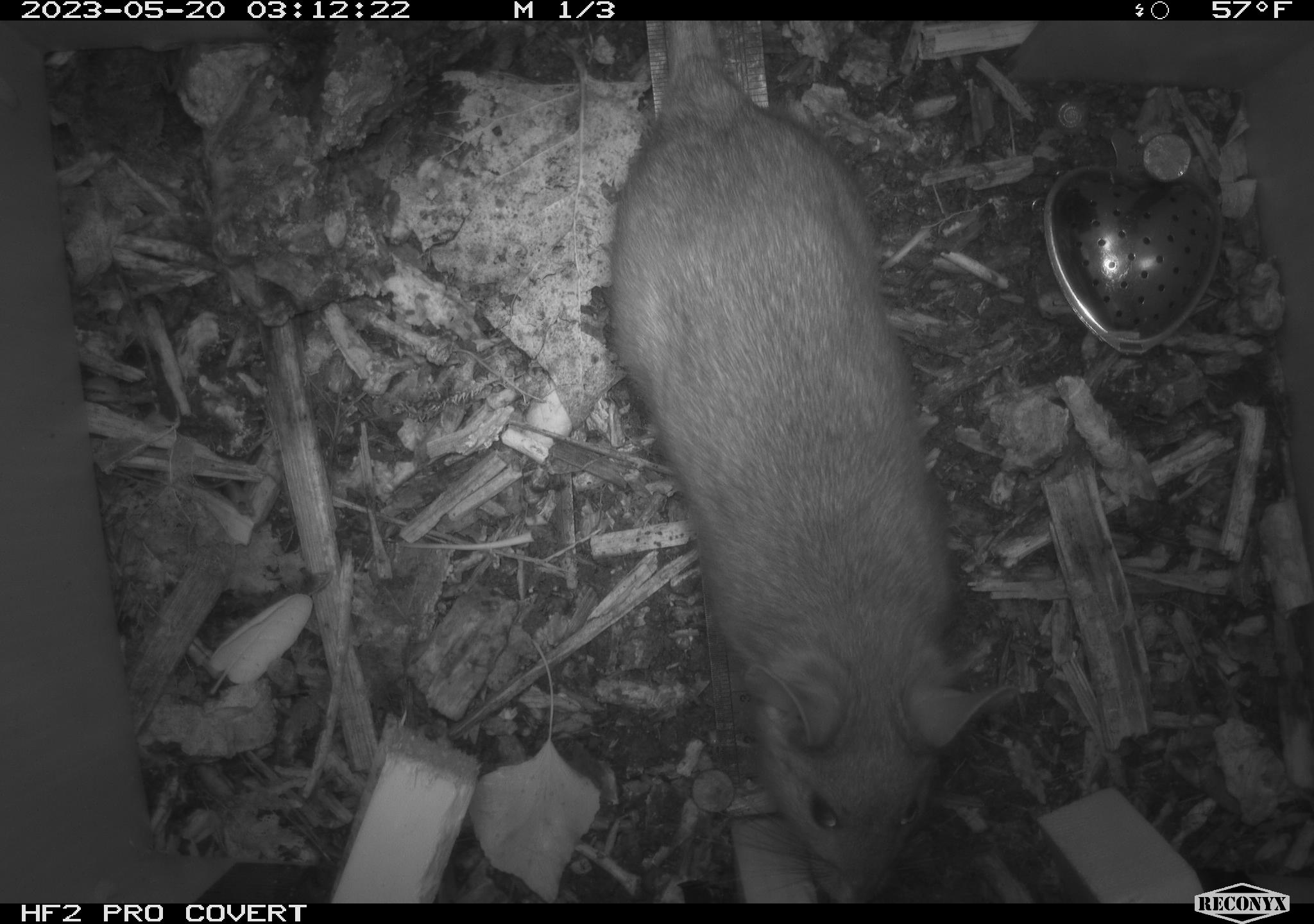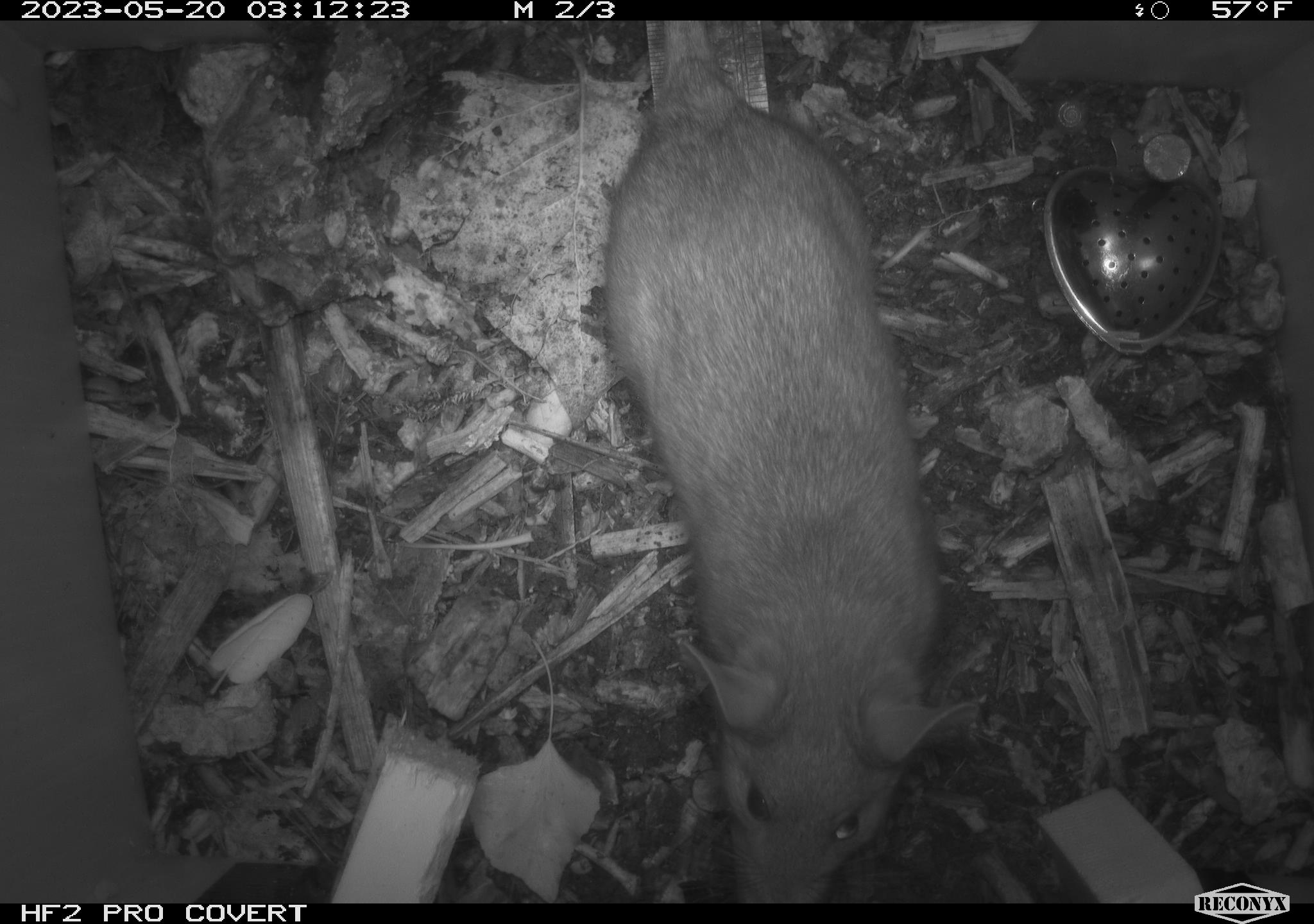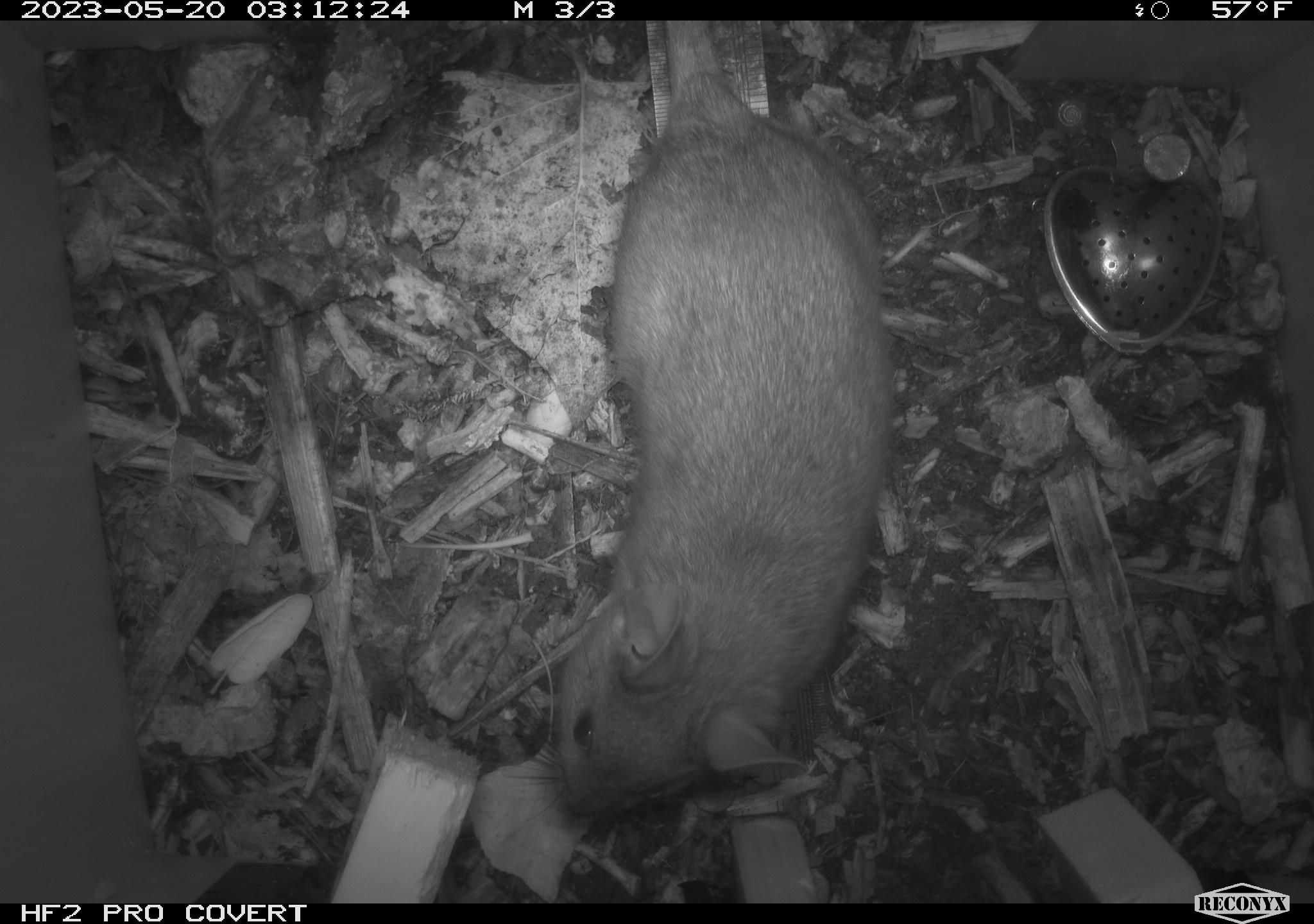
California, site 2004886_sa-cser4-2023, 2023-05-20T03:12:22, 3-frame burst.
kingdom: Animalia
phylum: Chordata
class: Mammalia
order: Rodentia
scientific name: Rodentia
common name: woodrat or rat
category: woodrat or rat species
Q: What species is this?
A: Woodrat or rat species (woodrat or rat) (Rodentia).